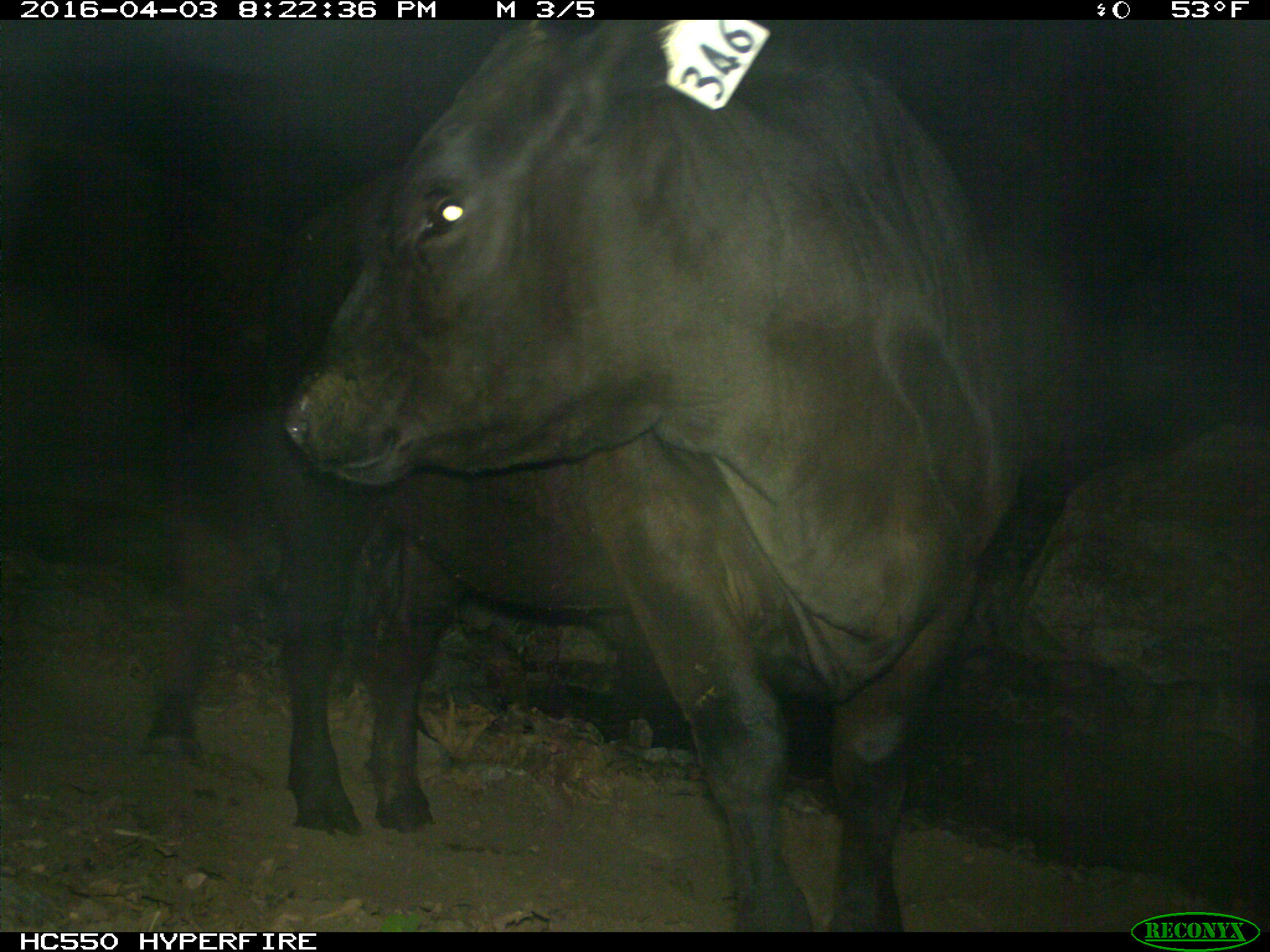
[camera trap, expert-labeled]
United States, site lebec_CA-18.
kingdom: Animalia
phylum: Chordata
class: Mammalia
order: Artiodactyla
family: Bovidae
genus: Bos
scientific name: Bos taurus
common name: domestic cow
Bos taurus (domestic cow).